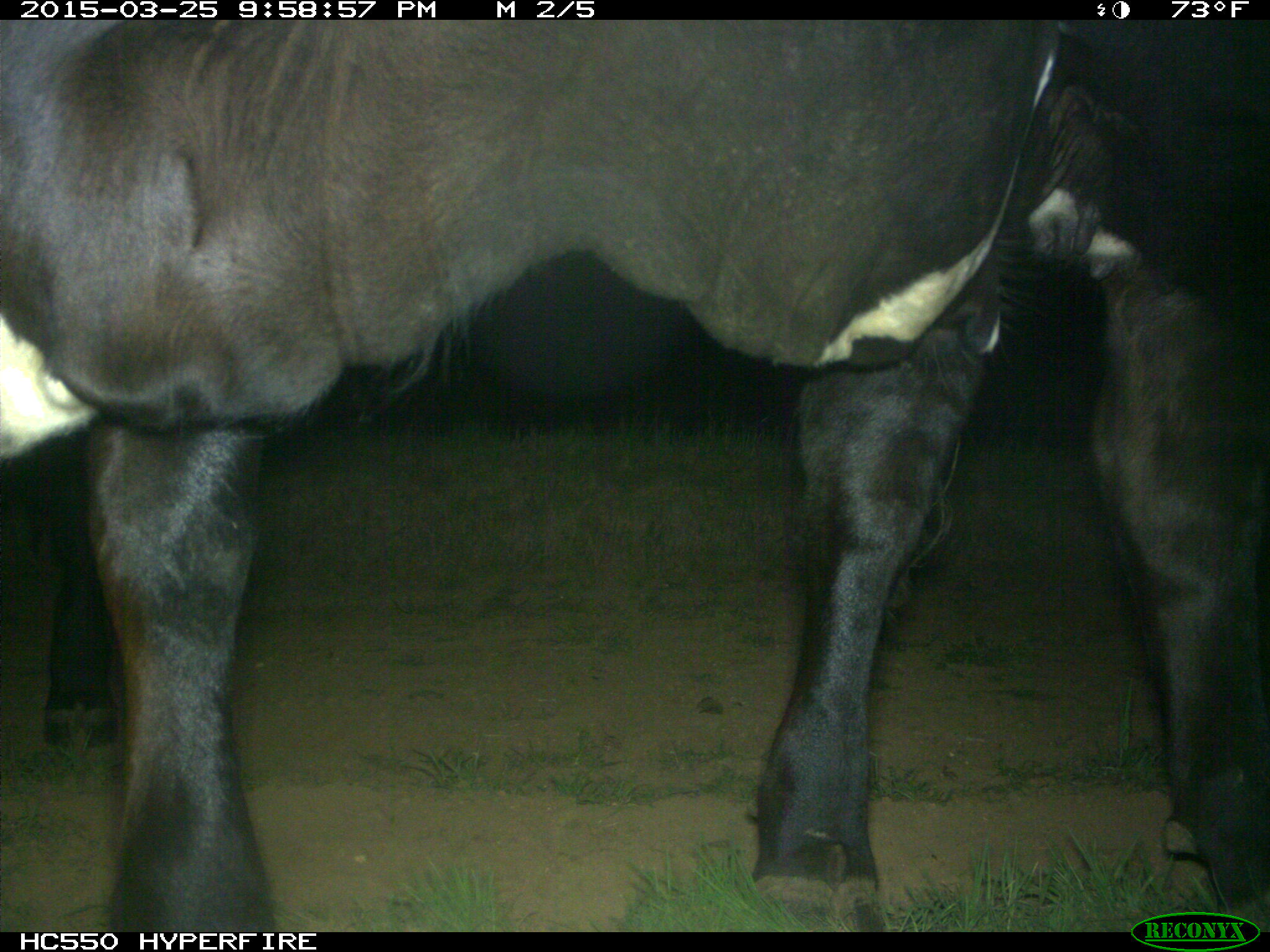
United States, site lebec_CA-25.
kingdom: Animalia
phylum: Chordata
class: Mammalia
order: Artiodactyla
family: Bovidae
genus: Bos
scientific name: Bos taurus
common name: domestic cow